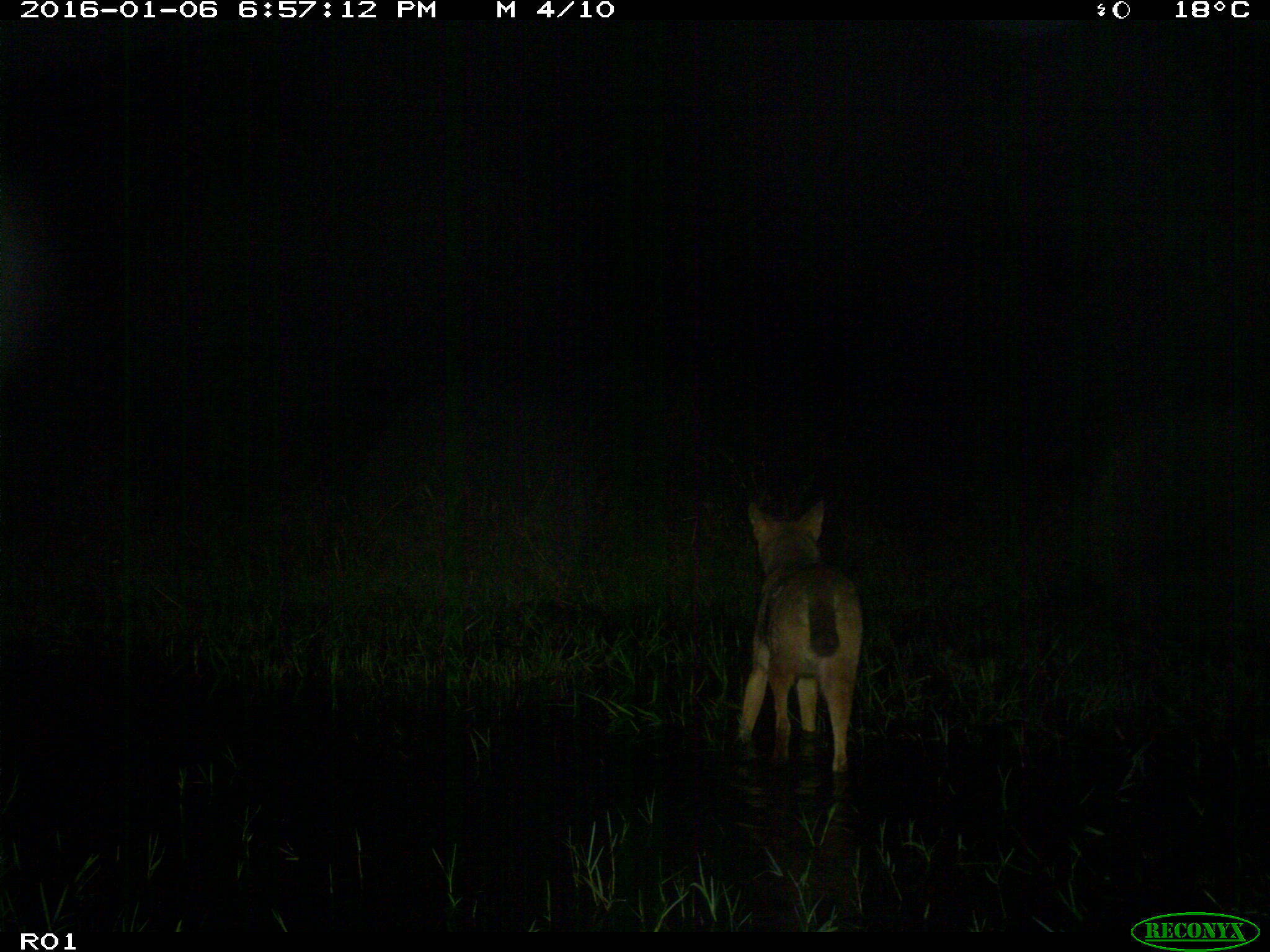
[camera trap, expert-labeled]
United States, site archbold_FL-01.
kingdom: Animalia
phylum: Chordata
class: Mammalia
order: Carnivora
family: Canidae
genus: Canis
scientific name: Canis latrans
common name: coyote